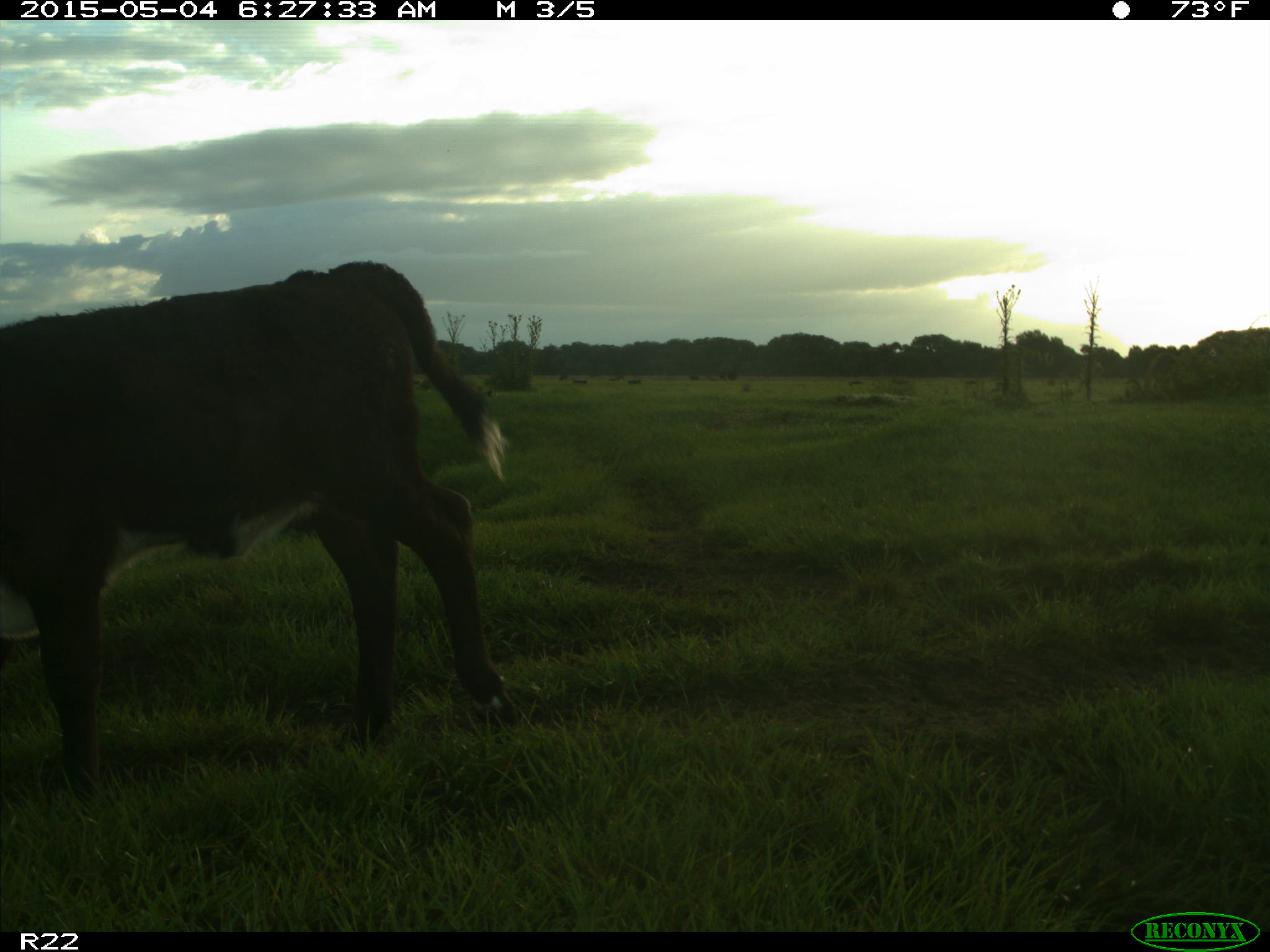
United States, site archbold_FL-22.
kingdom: Animalia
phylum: Chordata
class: Mammalia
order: Artiodactyla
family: Bovidae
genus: Bos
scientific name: Bos taurus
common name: domestic cow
Bos taurus (domestic cow).